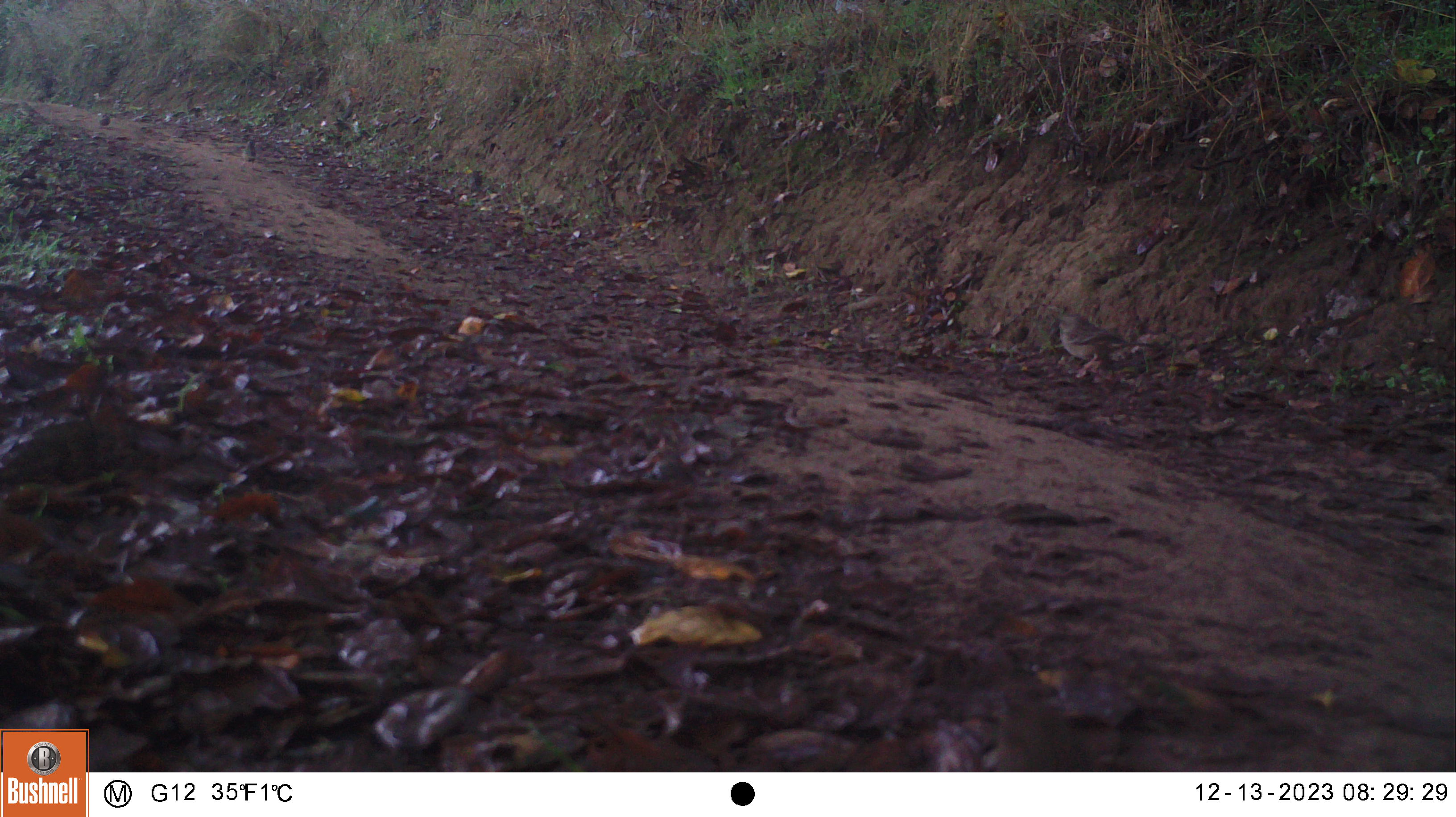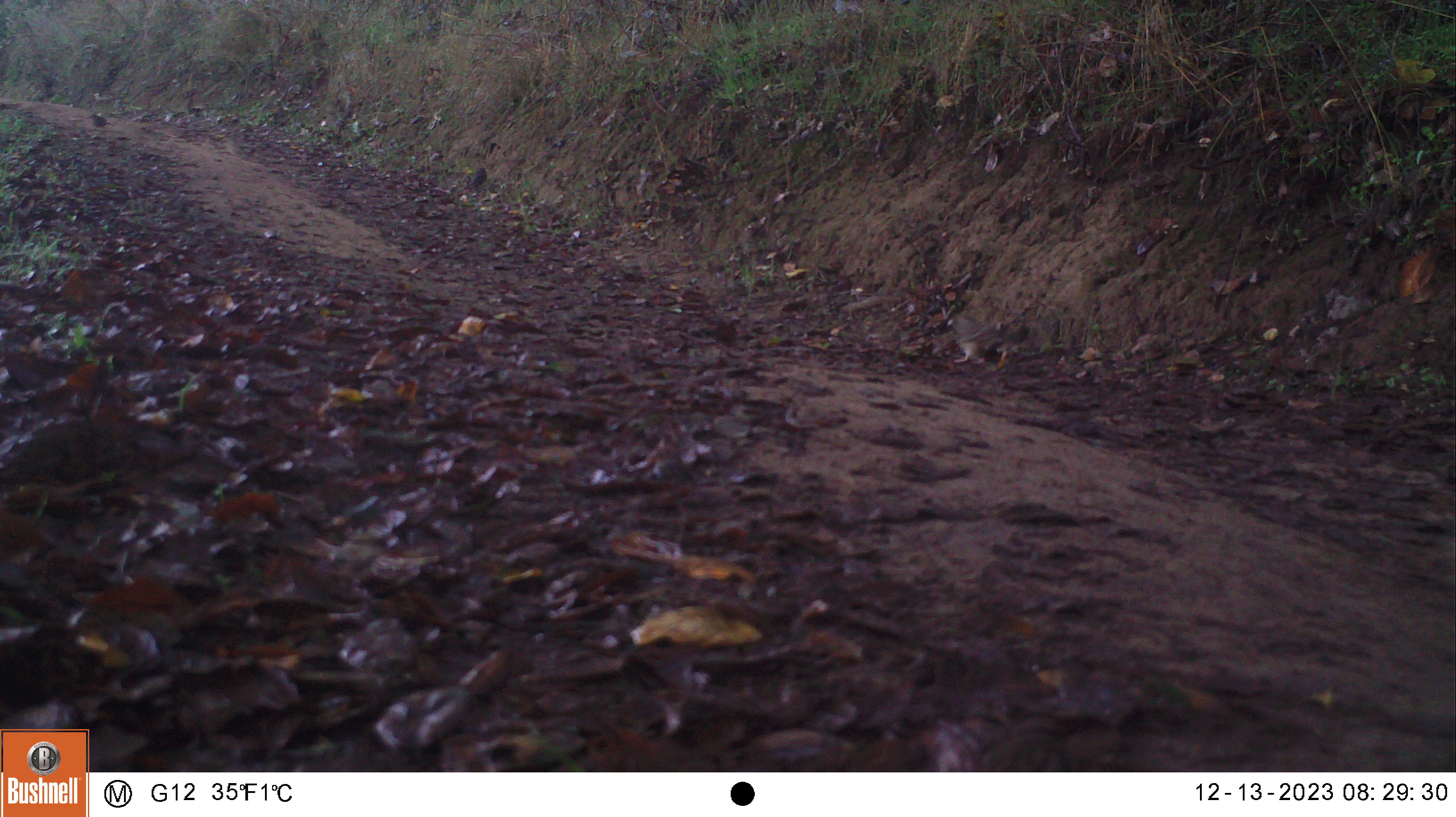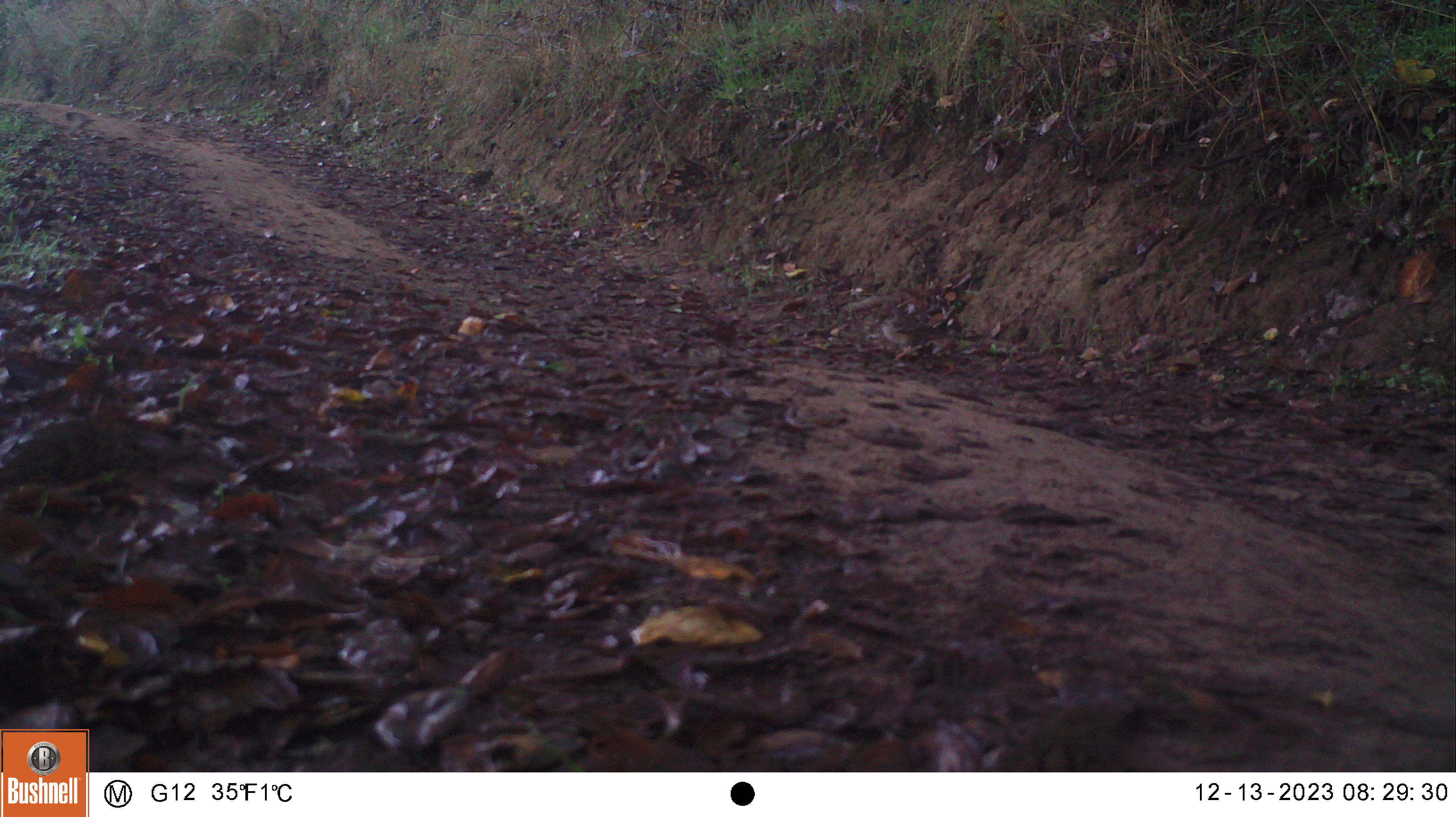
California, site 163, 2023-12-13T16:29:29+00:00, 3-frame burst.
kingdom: Animalia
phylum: Chordata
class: Aves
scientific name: Aves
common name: bird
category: unknown bird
Unknown bird (bird) (Aves).